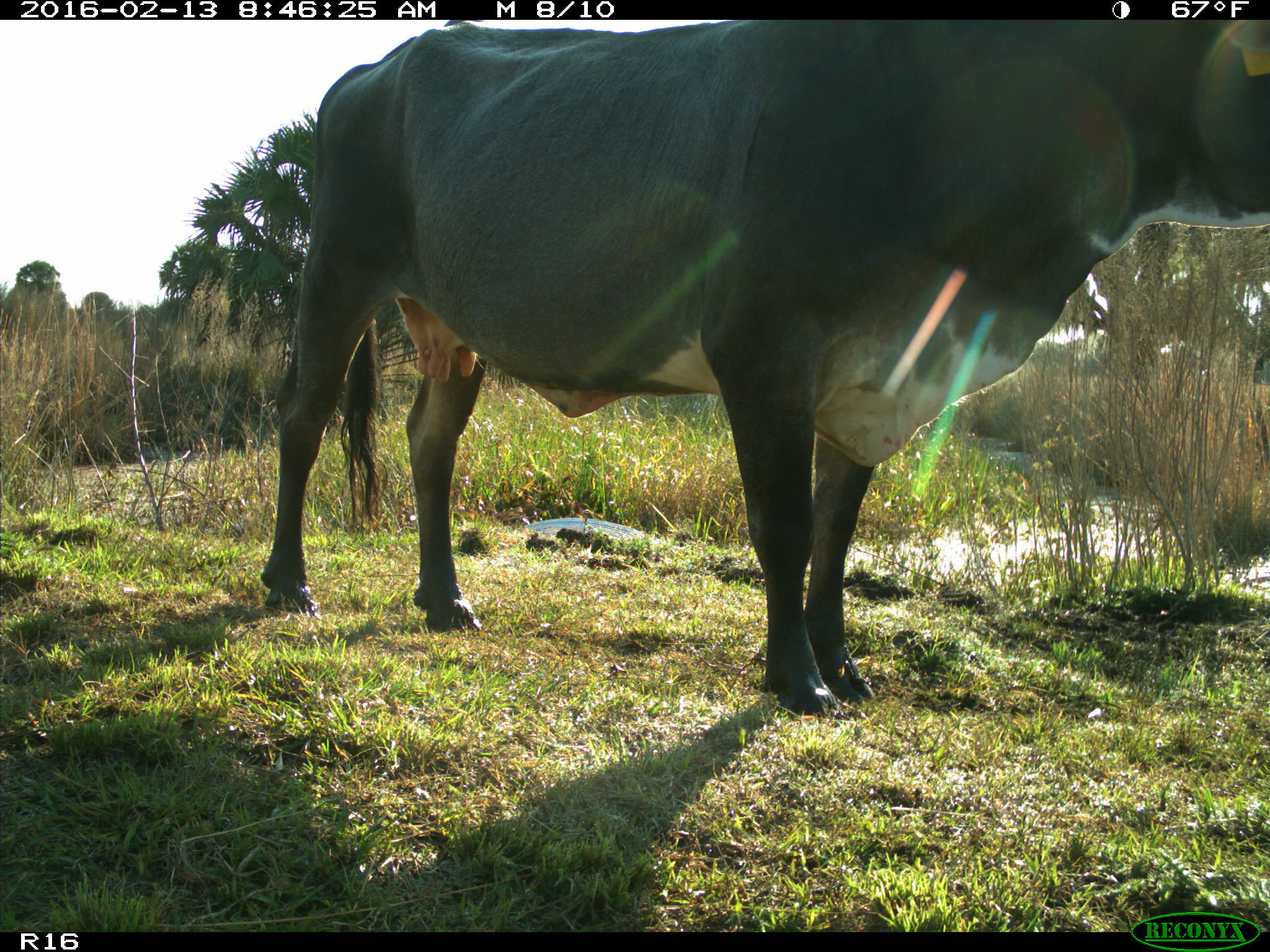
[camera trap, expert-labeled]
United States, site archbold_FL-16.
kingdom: Animalia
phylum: Chordata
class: Mammalia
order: Artiodactyla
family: Bovidae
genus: Bos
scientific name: Bos taurus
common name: domestic cow